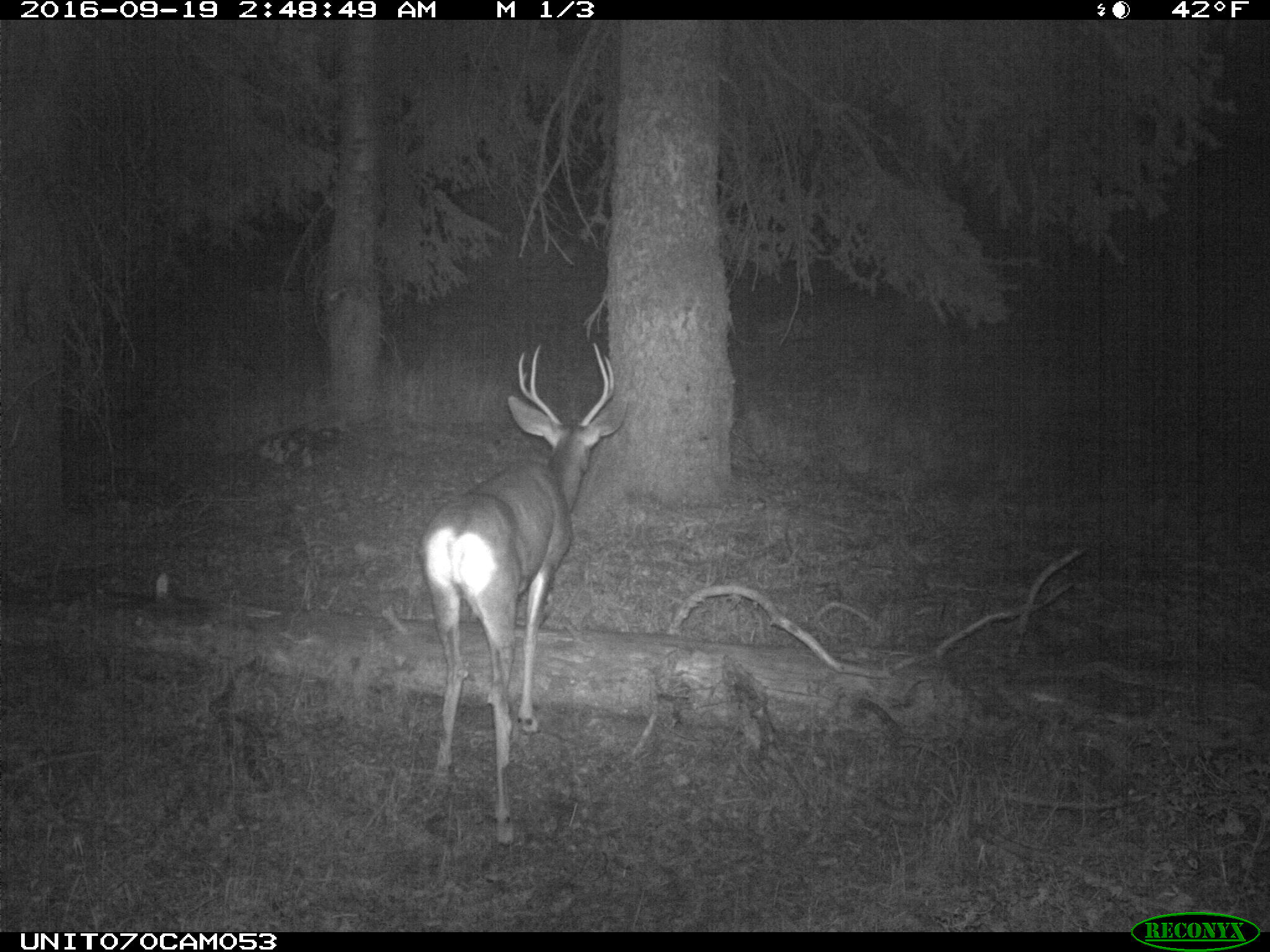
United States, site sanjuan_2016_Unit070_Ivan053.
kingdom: Animalia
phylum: Chordata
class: Mammalia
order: Artiodactyla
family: Cervidae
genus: Odocoileus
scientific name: Odocoileus hemionus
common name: mule deer